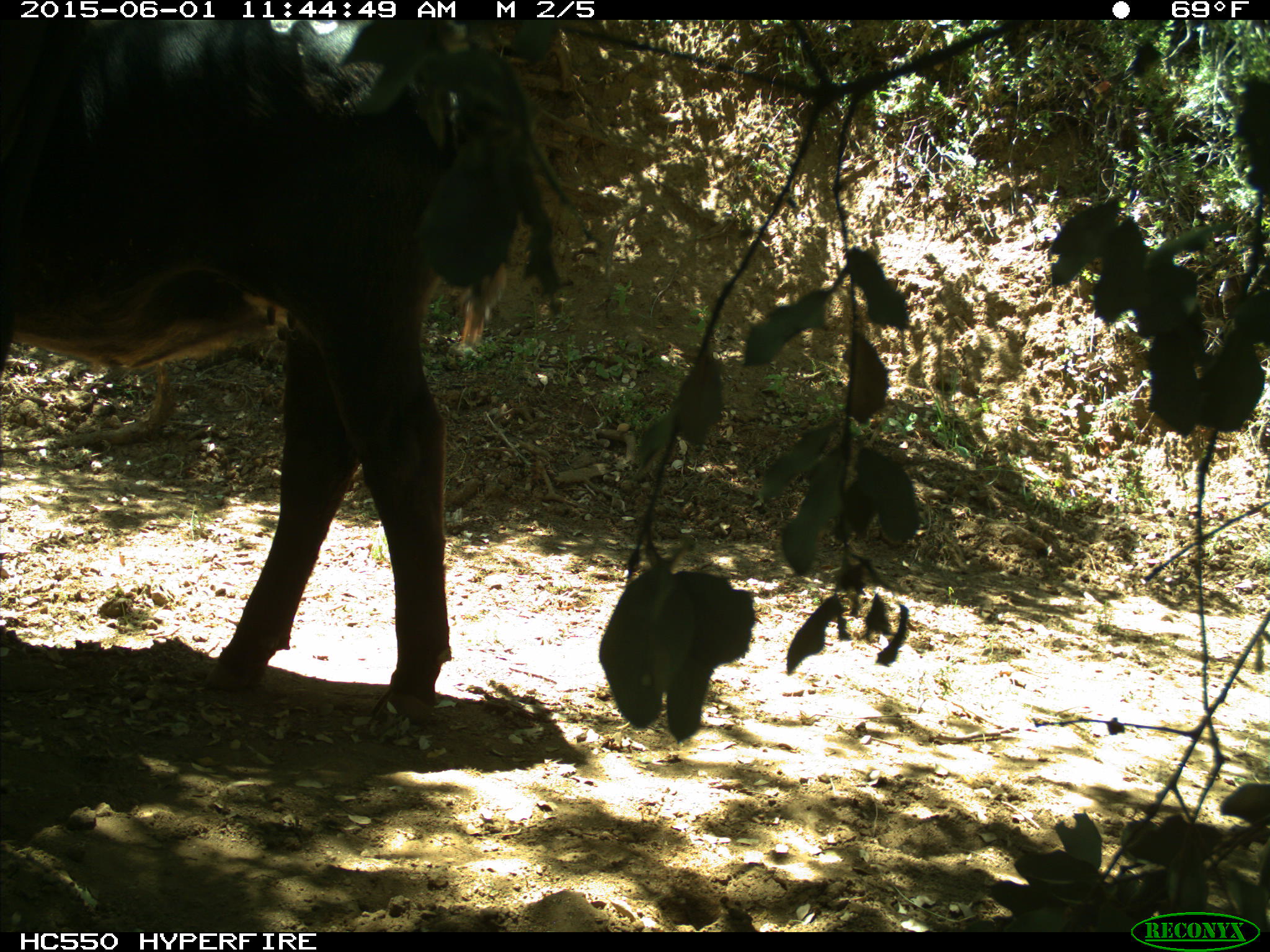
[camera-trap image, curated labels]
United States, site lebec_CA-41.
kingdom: Animalia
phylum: Chordata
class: Mammalia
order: Artiodactyla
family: Bovidae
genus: Bos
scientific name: Bos taurus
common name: domestic cow